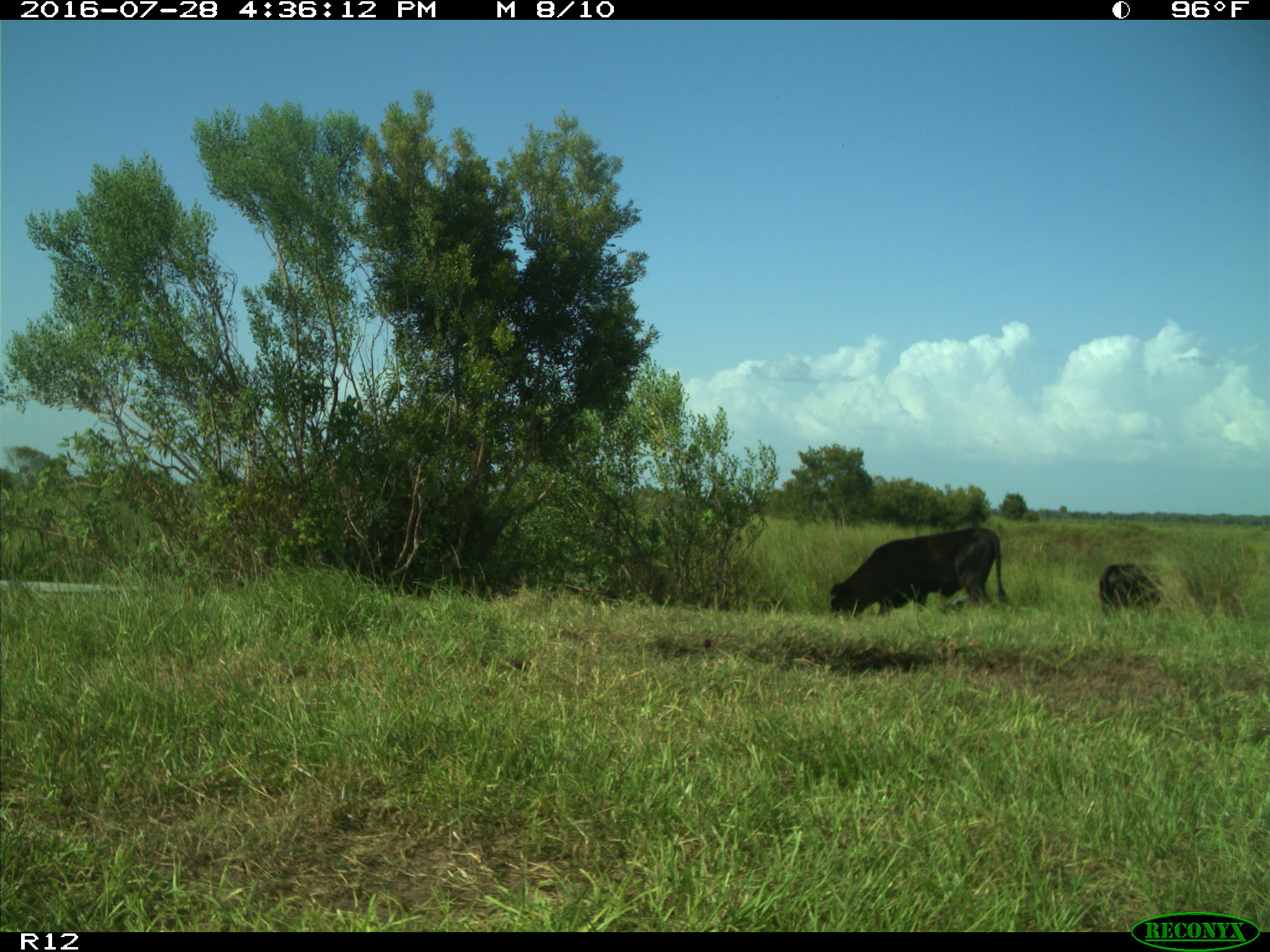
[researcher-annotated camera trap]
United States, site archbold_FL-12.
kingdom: Animalia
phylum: Chordata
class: Mammalia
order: Artiodactyla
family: Bovidae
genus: Bos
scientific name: Bos taurus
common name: domestic cow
Bos taurus (domestic cow).